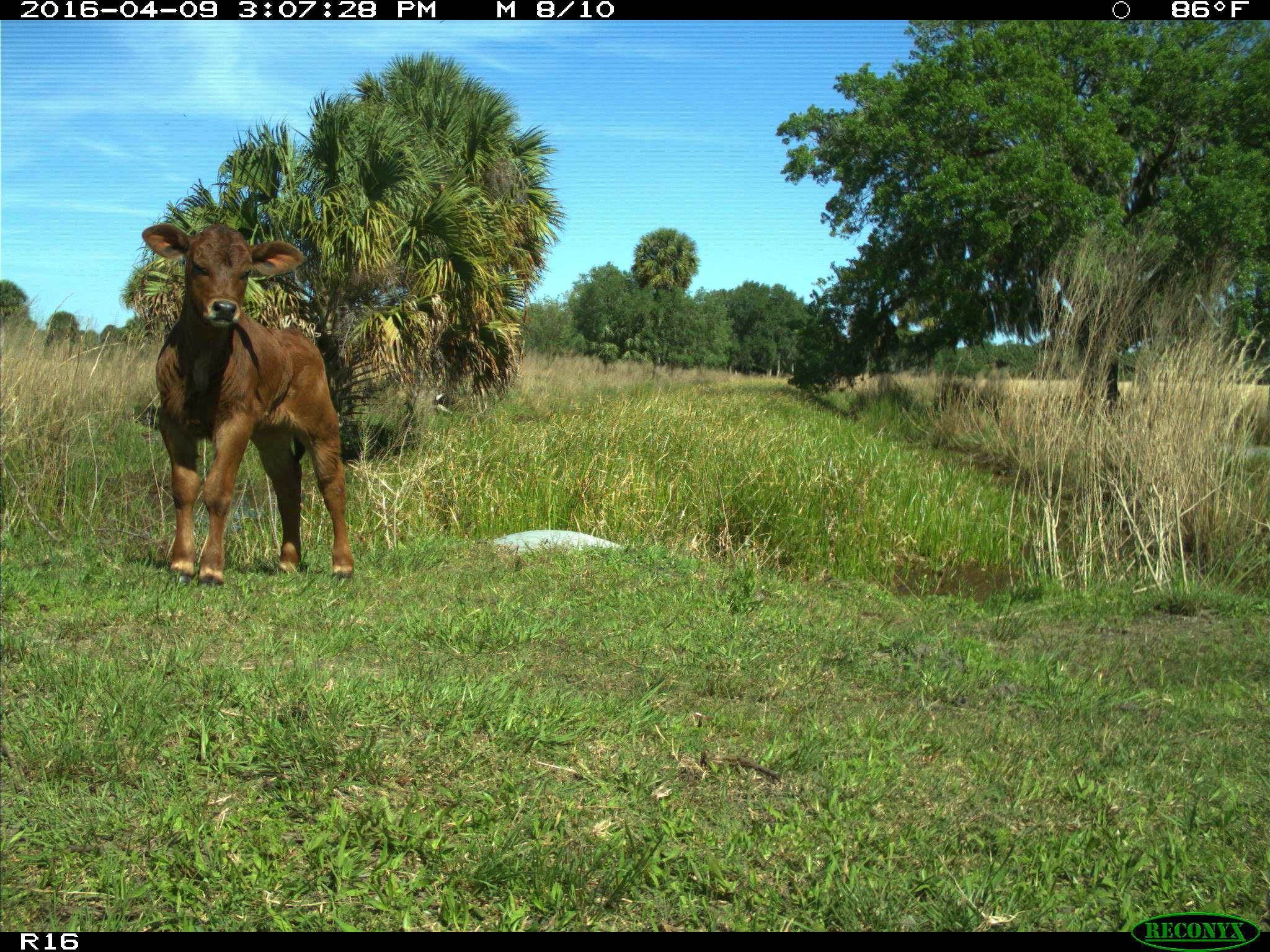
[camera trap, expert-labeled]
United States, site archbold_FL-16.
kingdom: Animalia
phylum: Chordata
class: Mammalia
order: Artiodactyla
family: Bovidae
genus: Bos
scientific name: Bos taurus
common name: domestic cow